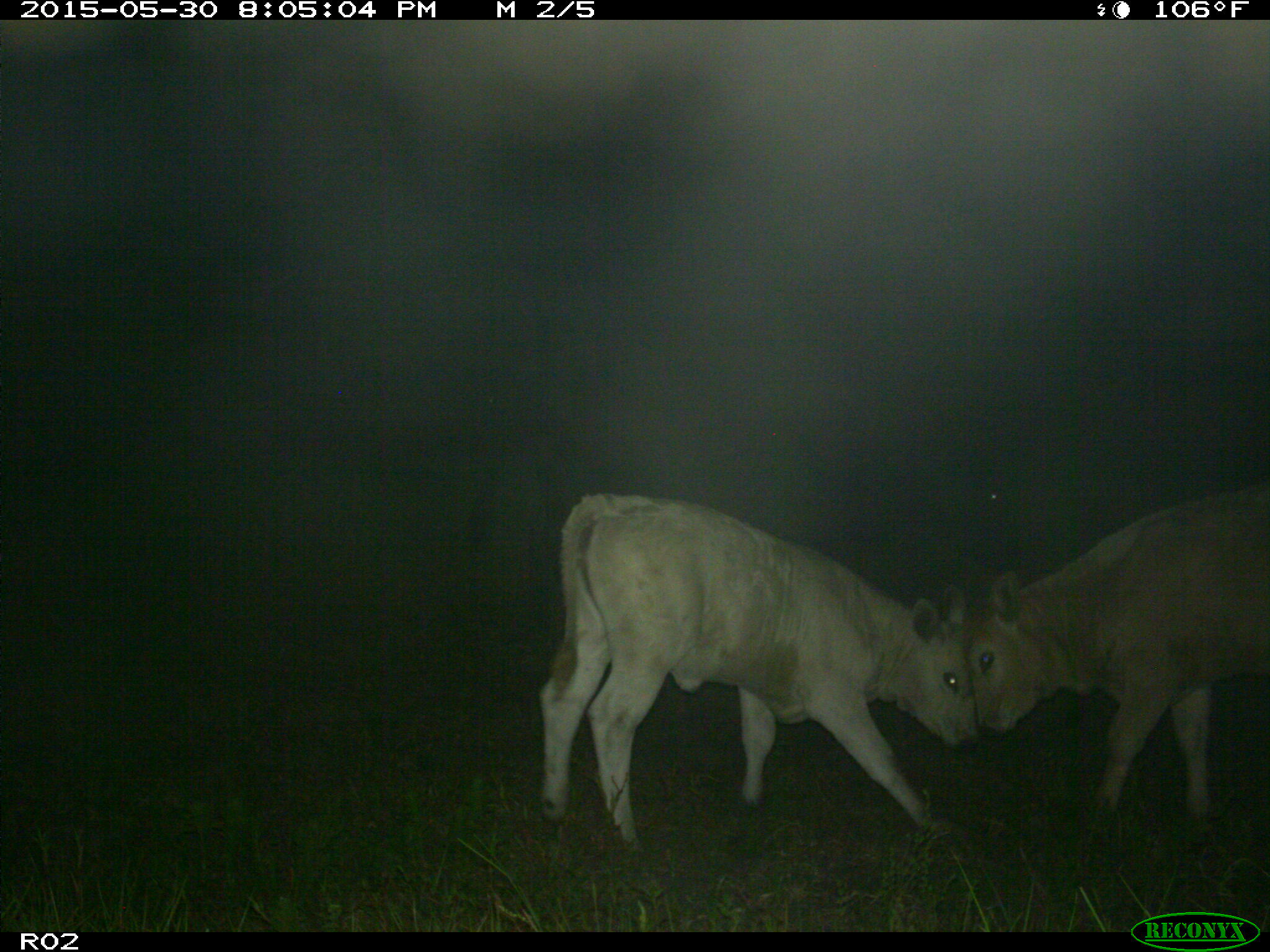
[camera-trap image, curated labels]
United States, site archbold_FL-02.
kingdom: Animalia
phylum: Chordata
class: Mammalia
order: Artiodactyla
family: Bovidae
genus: Bos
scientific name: Bos taurus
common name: domestic cow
Bos taurus (domestic cow).